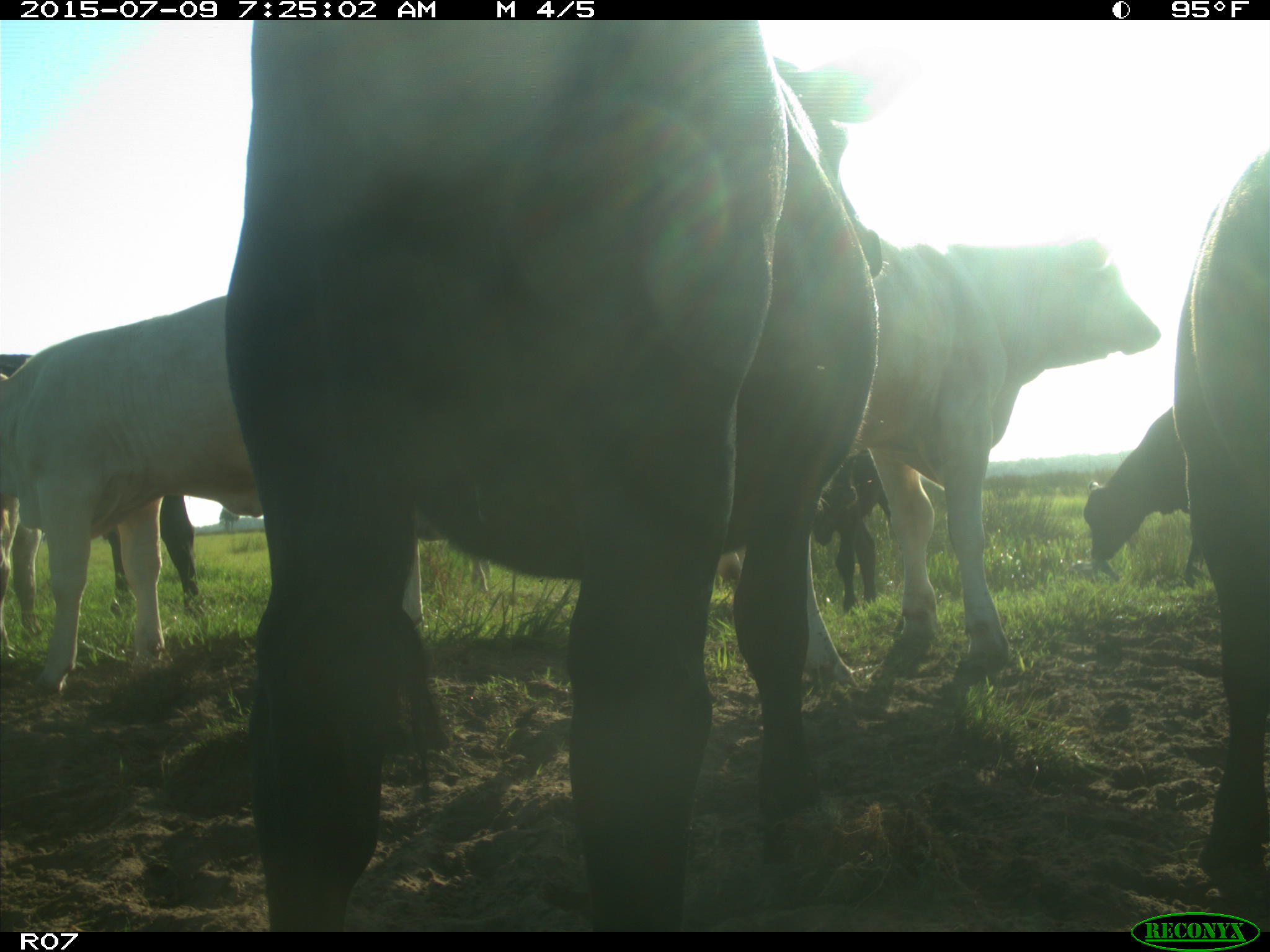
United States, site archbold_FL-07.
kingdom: Animalia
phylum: Chordata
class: Mammalia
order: Artiodactyla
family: Bovidae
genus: Bos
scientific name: Bos taurus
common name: domestic cow